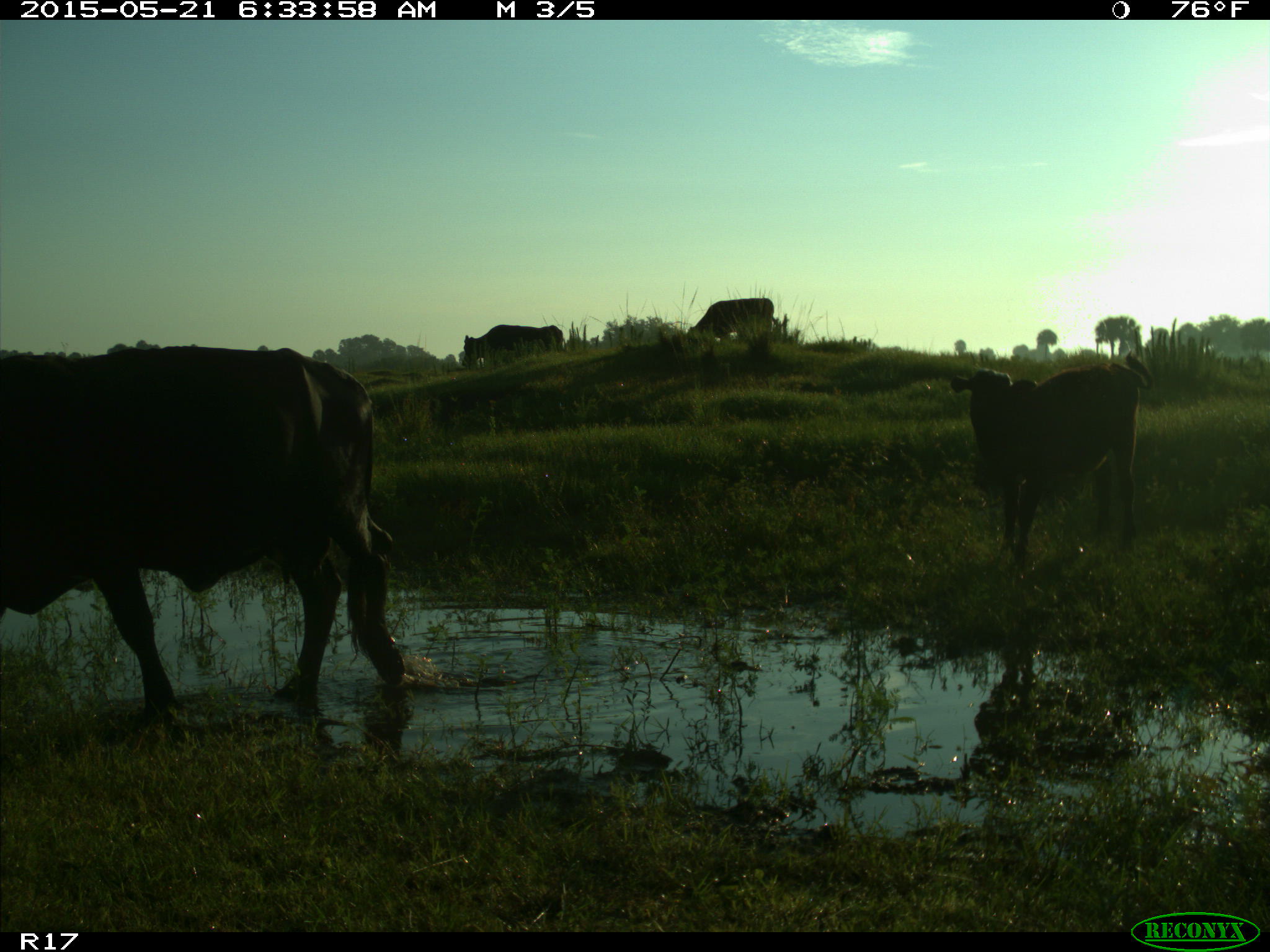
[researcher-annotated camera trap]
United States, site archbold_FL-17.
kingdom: Animalia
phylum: Chordata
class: Mammalia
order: Artiodactyla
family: Bovidae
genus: Bos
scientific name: Bos taurus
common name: domestic cow